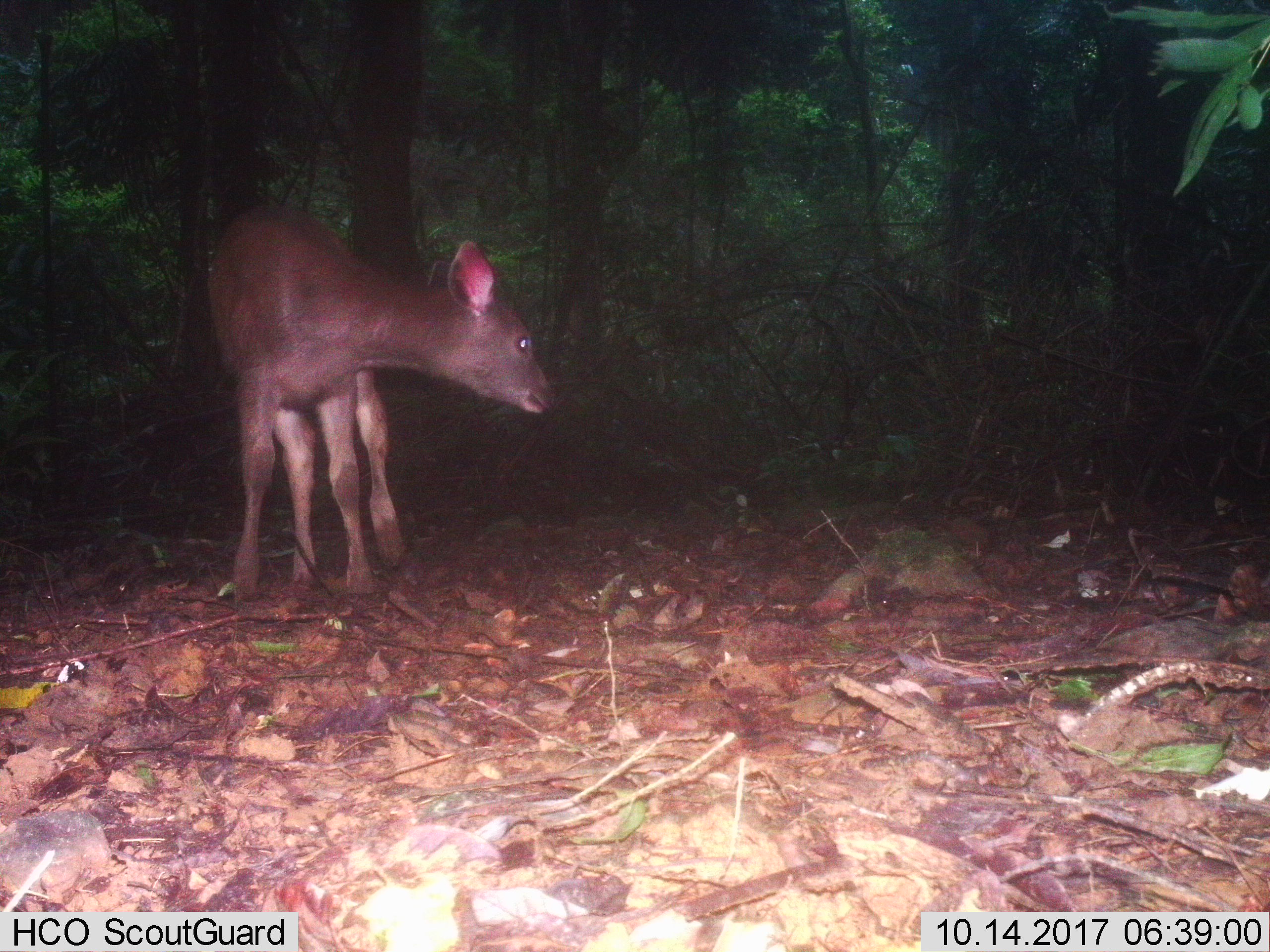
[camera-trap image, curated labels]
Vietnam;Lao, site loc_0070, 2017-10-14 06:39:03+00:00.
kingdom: Animalia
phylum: Chordata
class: Mammalia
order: Artiodactyla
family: Cervidae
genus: Rusa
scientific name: Rusa unicolor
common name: sambar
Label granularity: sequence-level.